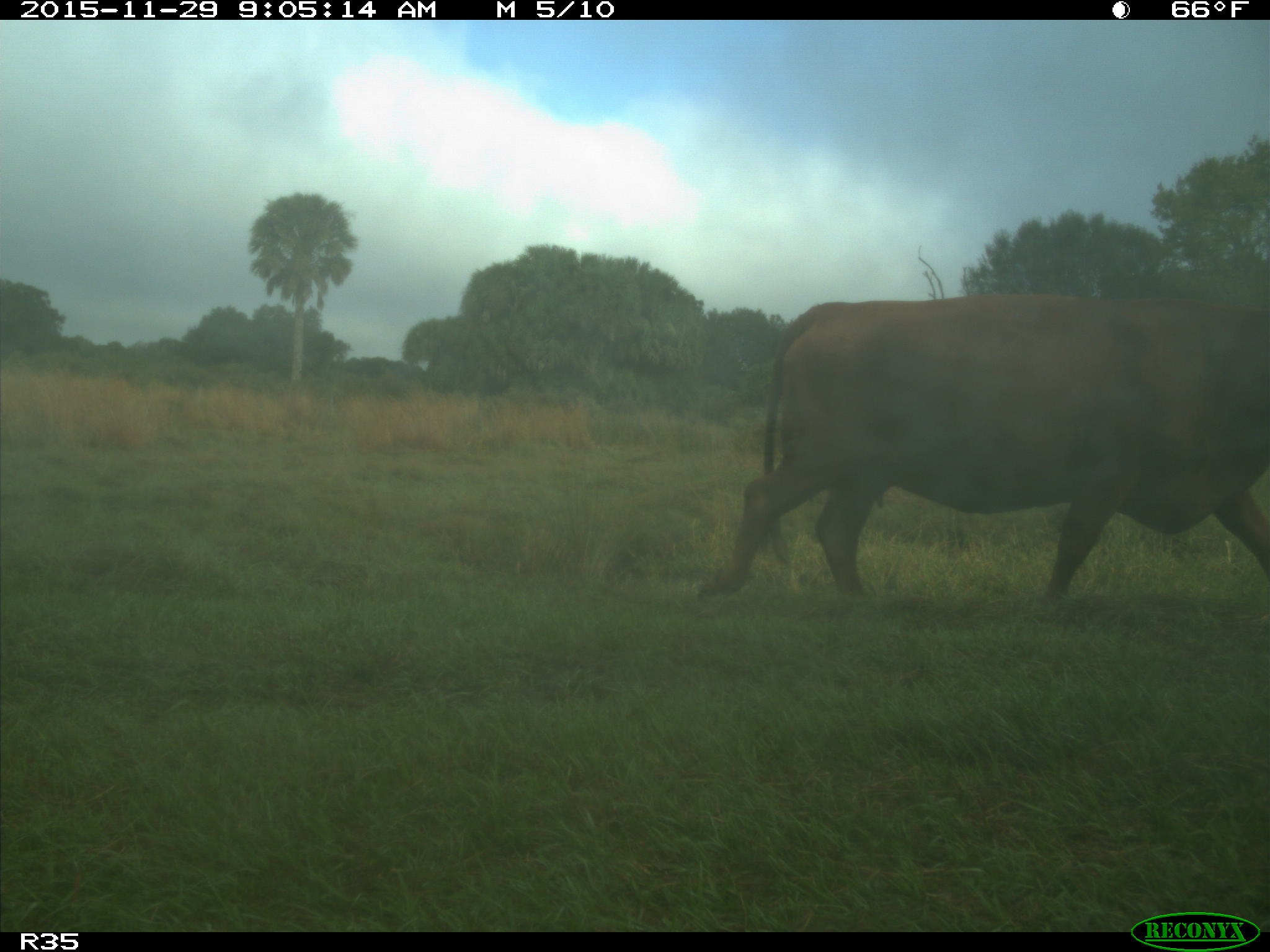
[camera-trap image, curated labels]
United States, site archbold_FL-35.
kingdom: Animalia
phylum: Chordata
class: Mammalia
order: Artiodactyla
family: Bovidae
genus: Bos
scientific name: Bos taurus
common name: domestic cow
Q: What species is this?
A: Bos taurus (domestic cow).